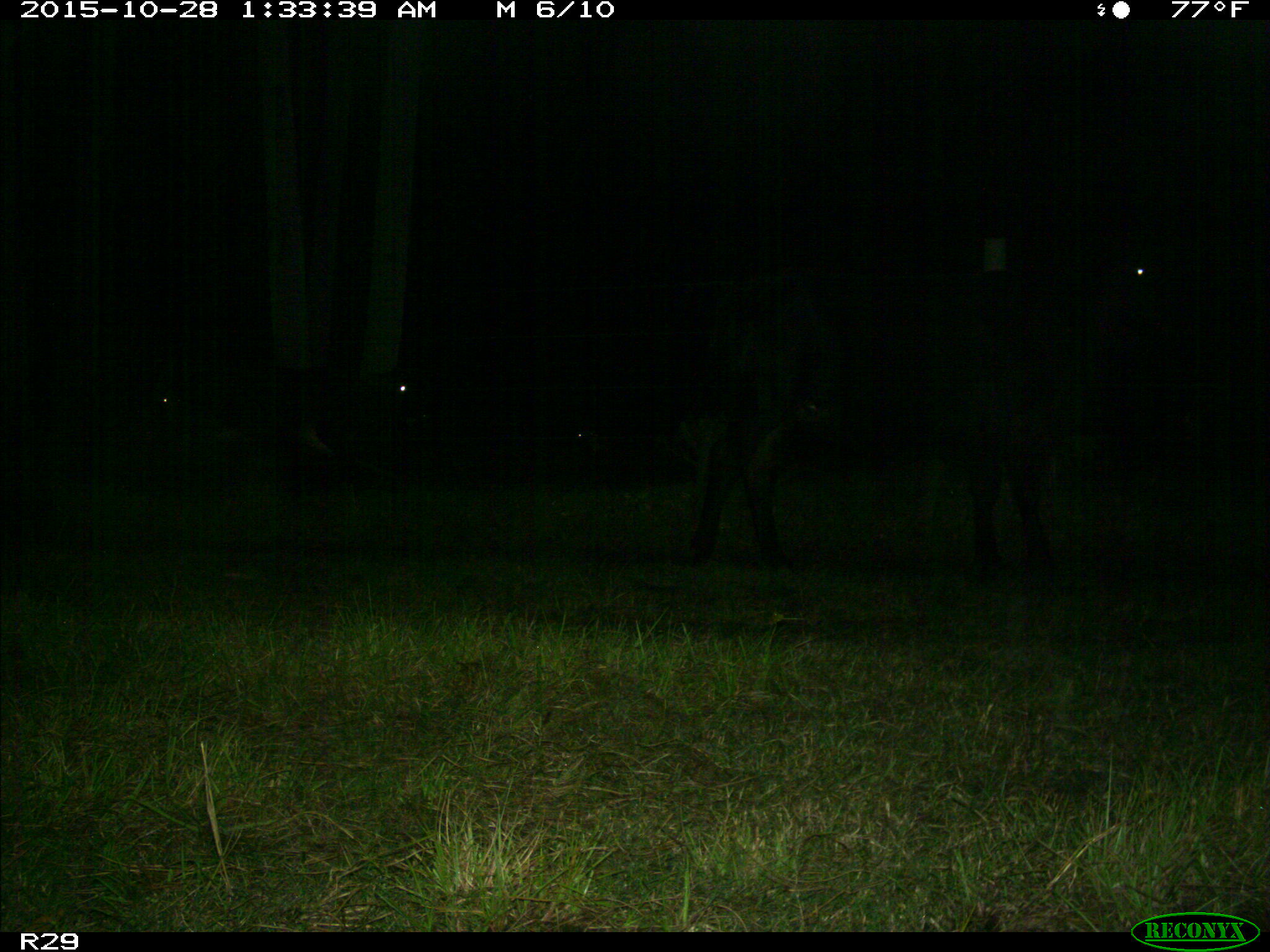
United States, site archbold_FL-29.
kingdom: Animalia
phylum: Chordata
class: Mammalia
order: Artiodactyla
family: Bovidae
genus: Bos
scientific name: Bos taurus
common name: domestic cow